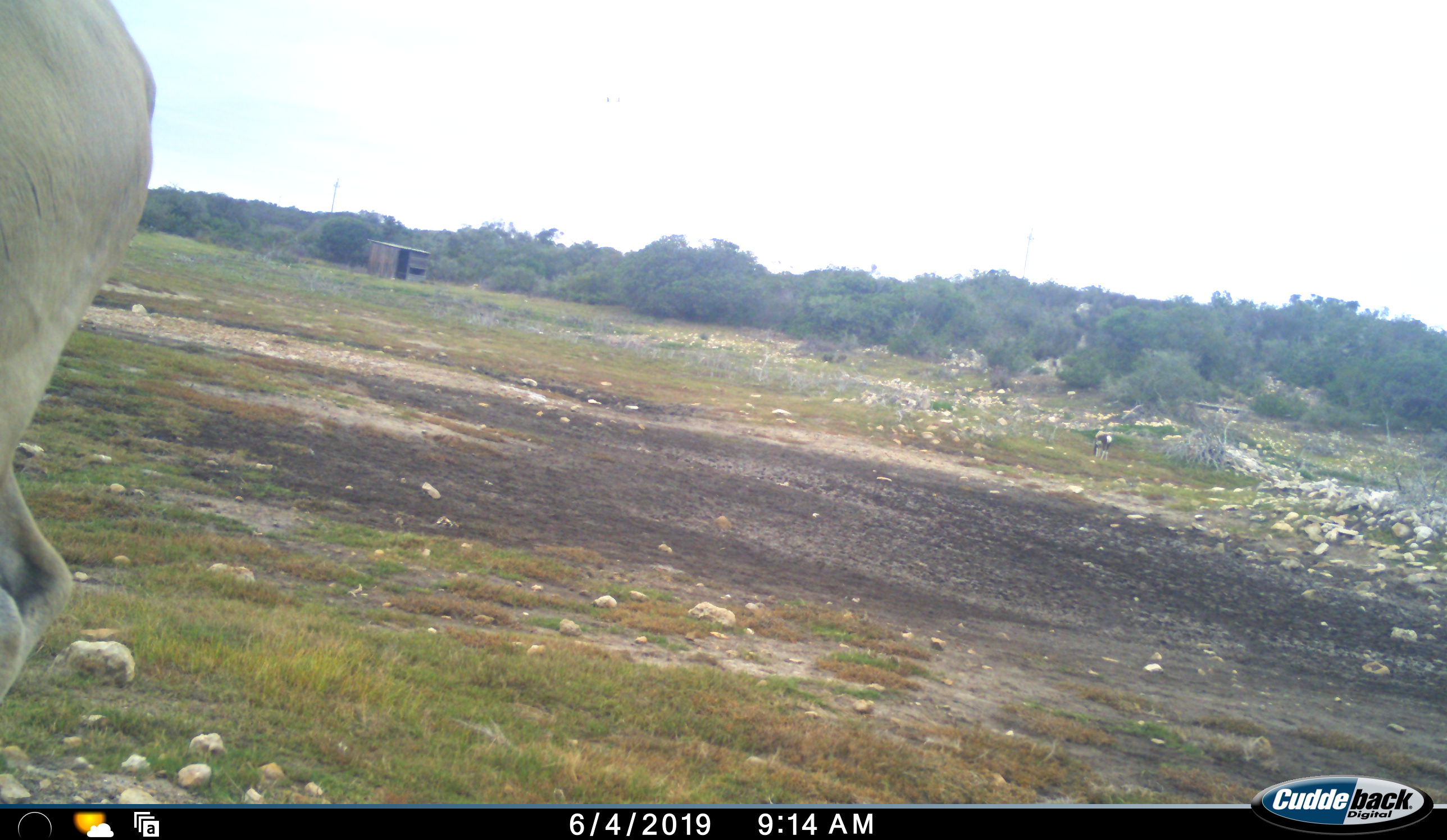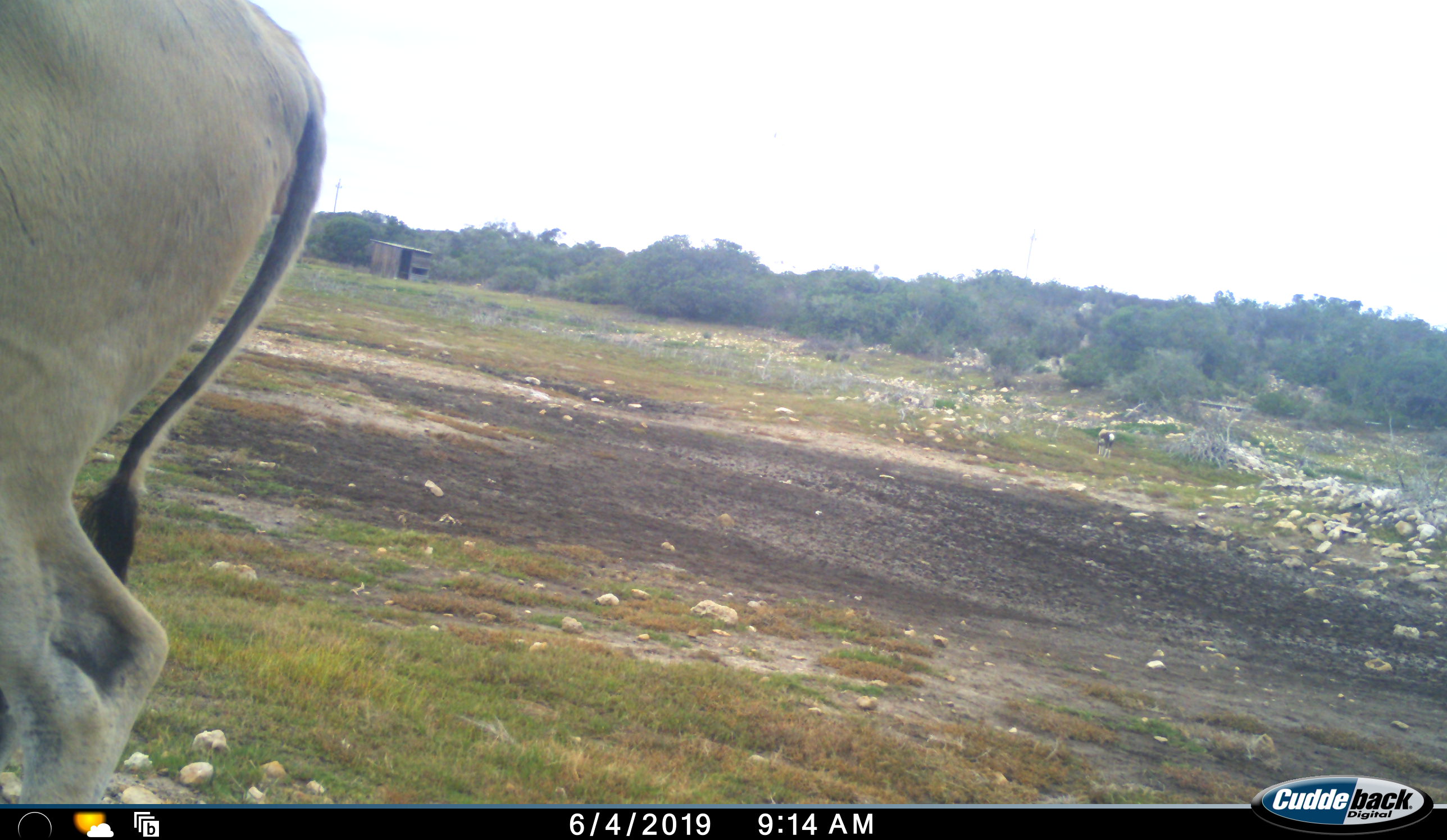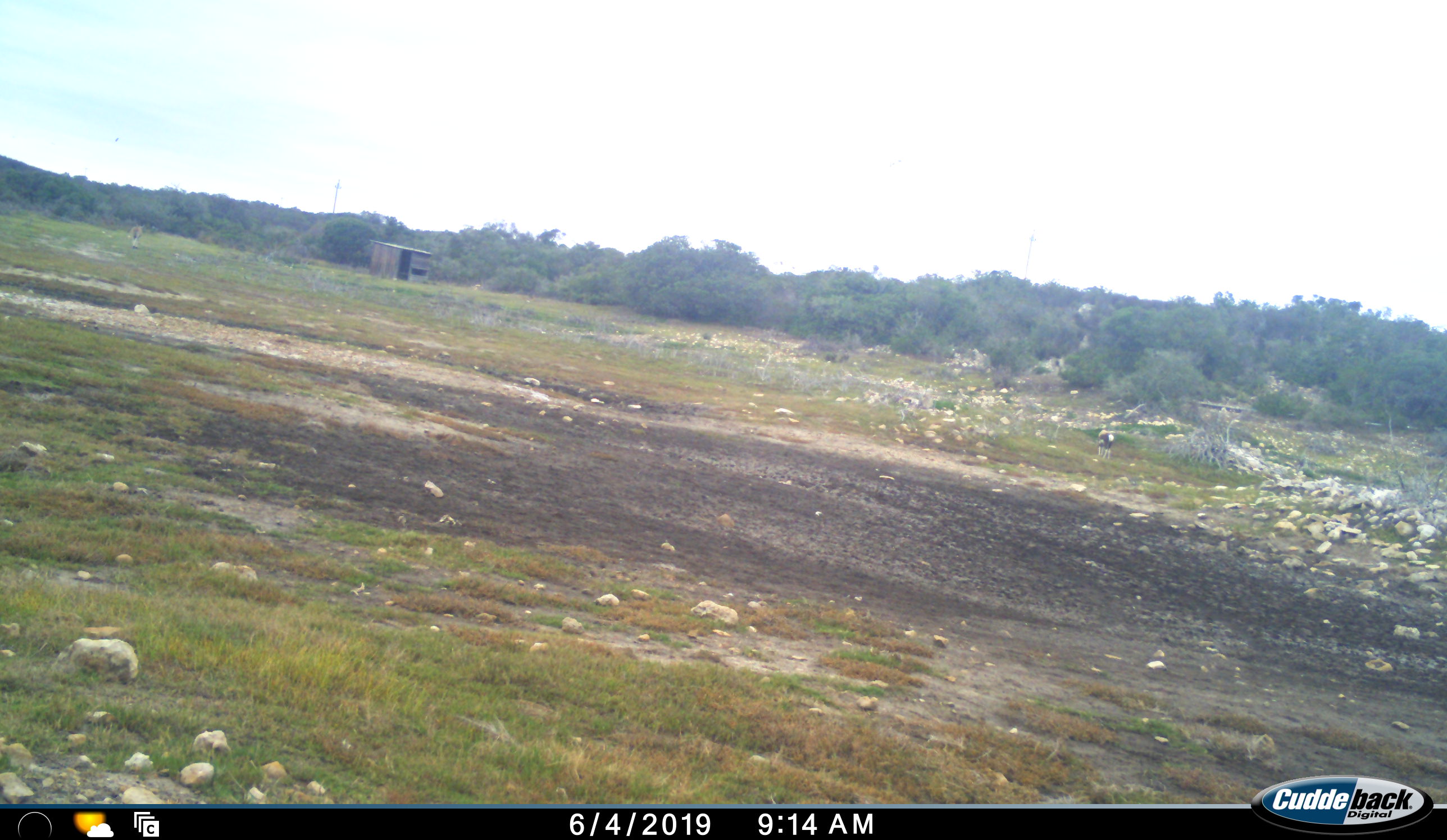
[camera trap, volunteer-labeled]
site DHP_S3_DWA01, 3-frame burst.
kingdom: Animalia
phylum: Chordata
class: Mammalia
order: Artiodactyla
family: Bovidae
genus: Tragelaphus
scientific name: Tragelaphus oryx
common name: eland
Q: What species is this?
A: Eland (Tragelaphus oryx).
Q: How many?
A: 1.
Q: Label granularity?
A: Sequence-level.